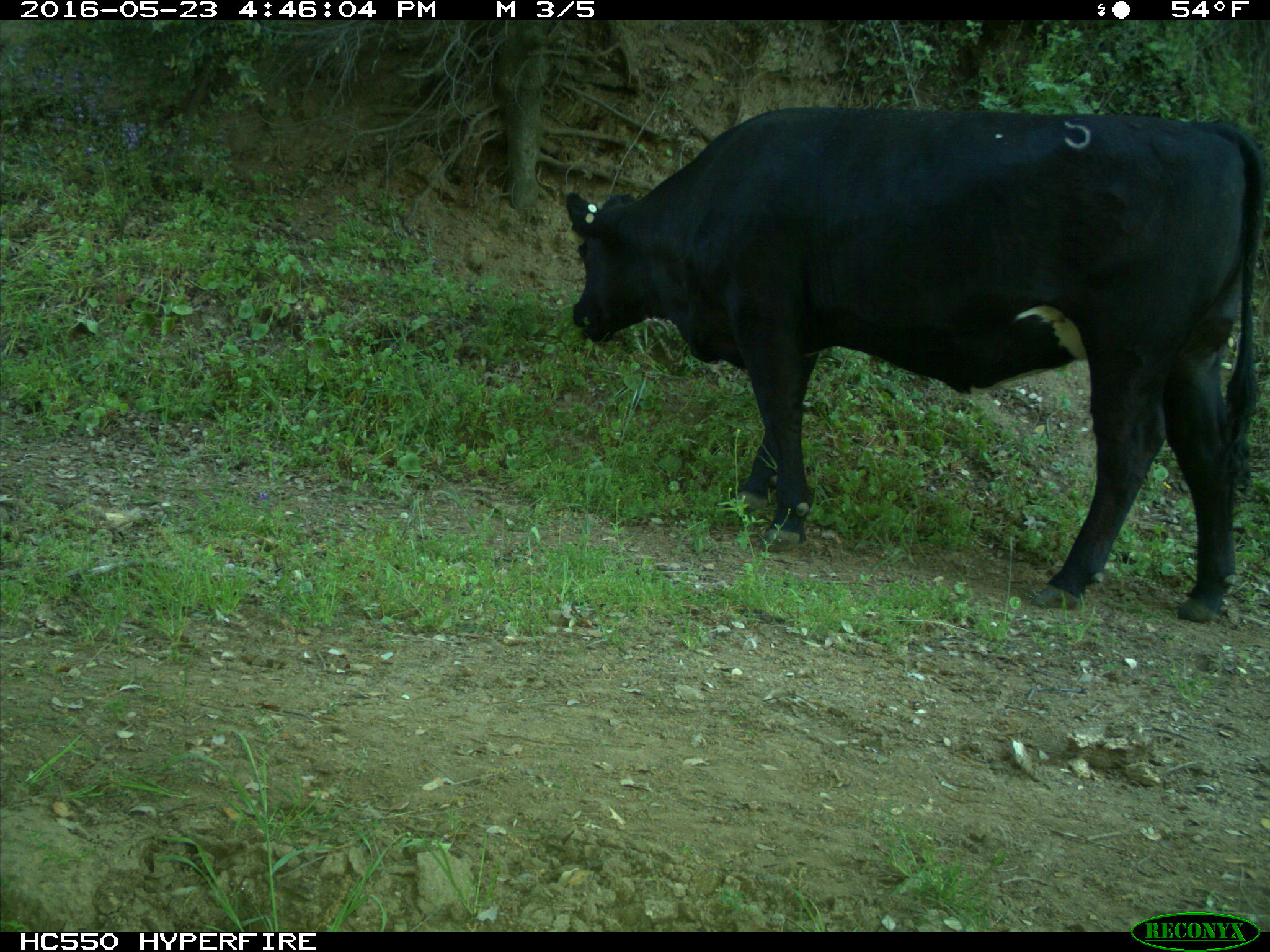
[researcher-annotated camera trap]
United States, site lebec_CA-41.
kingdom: Animalia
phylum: Chordata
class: Mammalia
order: Artiodactyla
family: Bovidae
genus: Bos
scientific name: Bos taurus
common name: domestic cow